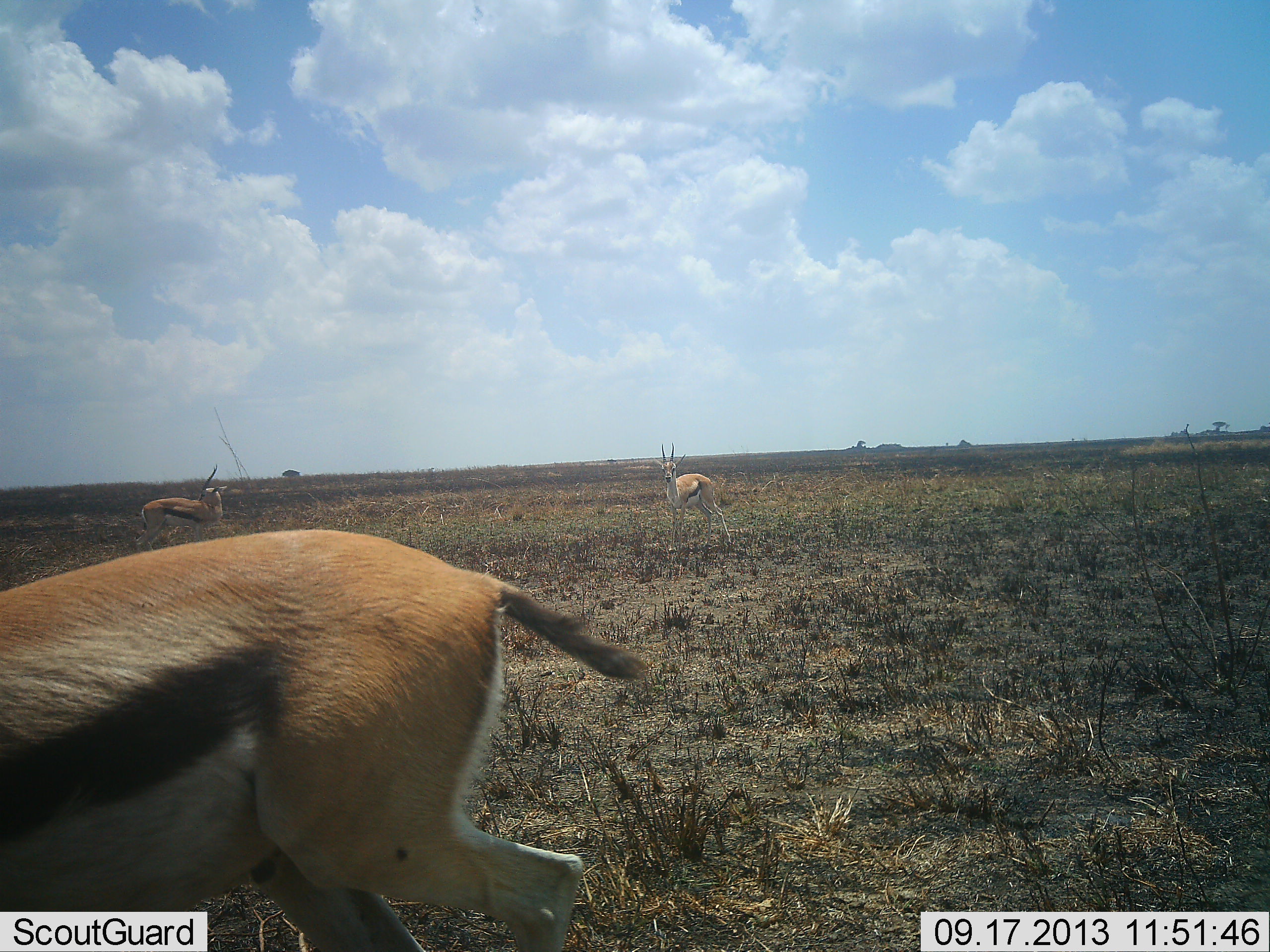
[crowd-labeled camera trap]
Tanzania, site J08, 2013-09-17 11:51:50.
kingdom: Animalia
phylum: Chordata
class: Mammalia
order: Artiodactyla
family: Bovidae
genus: Eudorcas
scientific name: Eudorcas thomsonii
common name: thomson's gazelle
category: gazellethomsons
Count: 3.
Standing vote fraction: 90%.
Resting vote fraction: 0%.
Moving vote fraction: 40%.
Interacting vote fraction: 0%.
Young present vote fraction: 0%.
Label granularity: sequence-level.